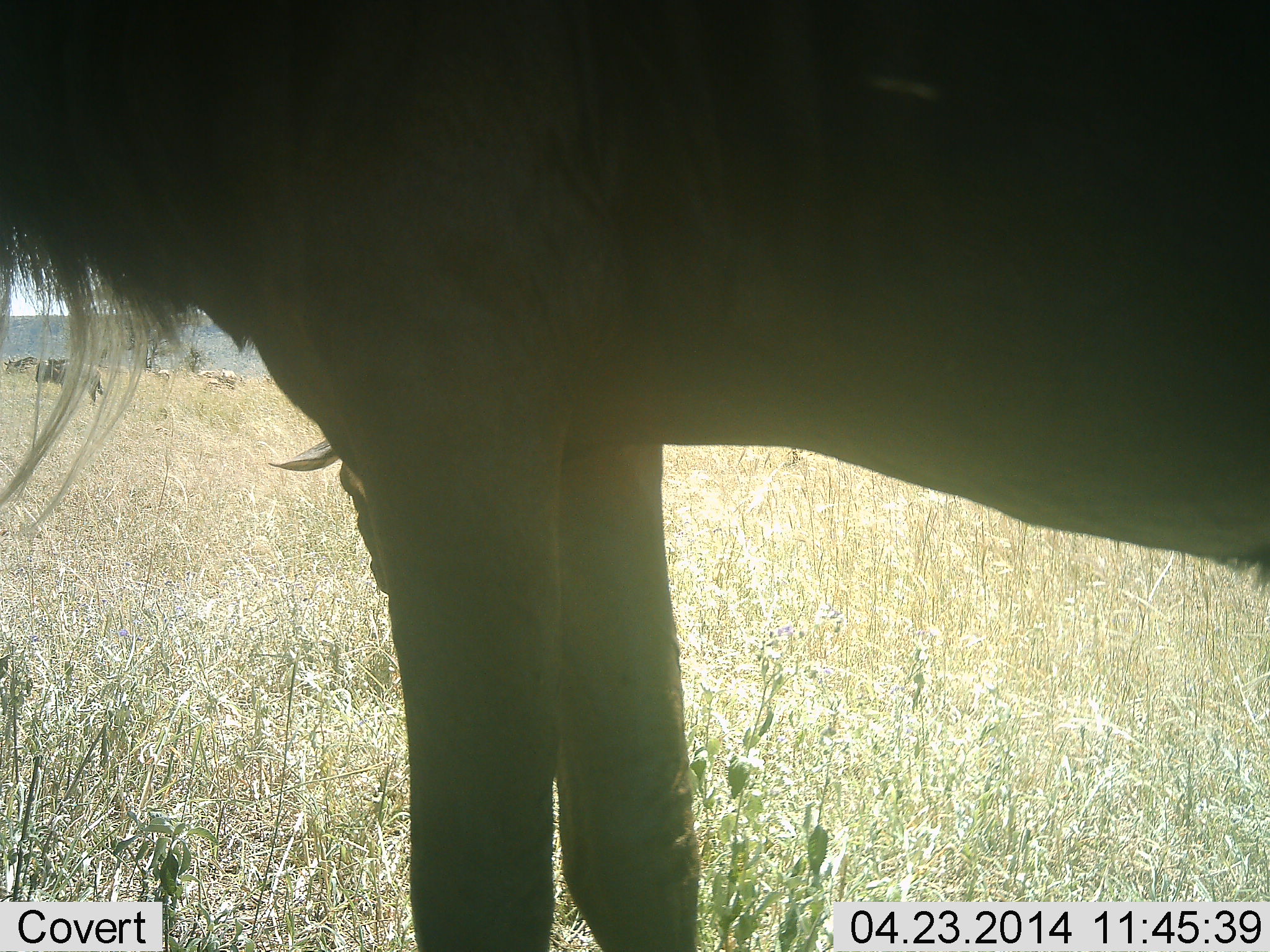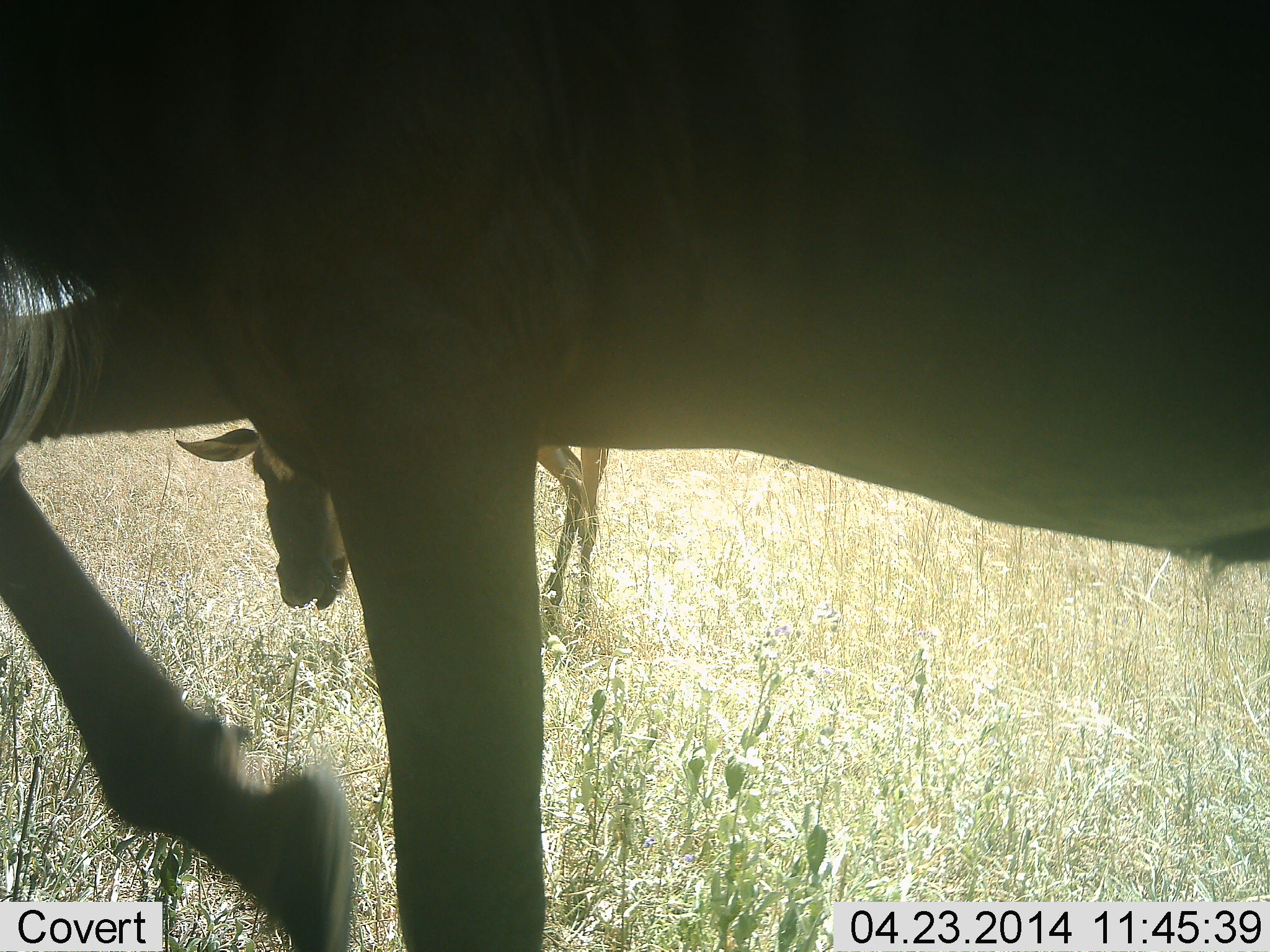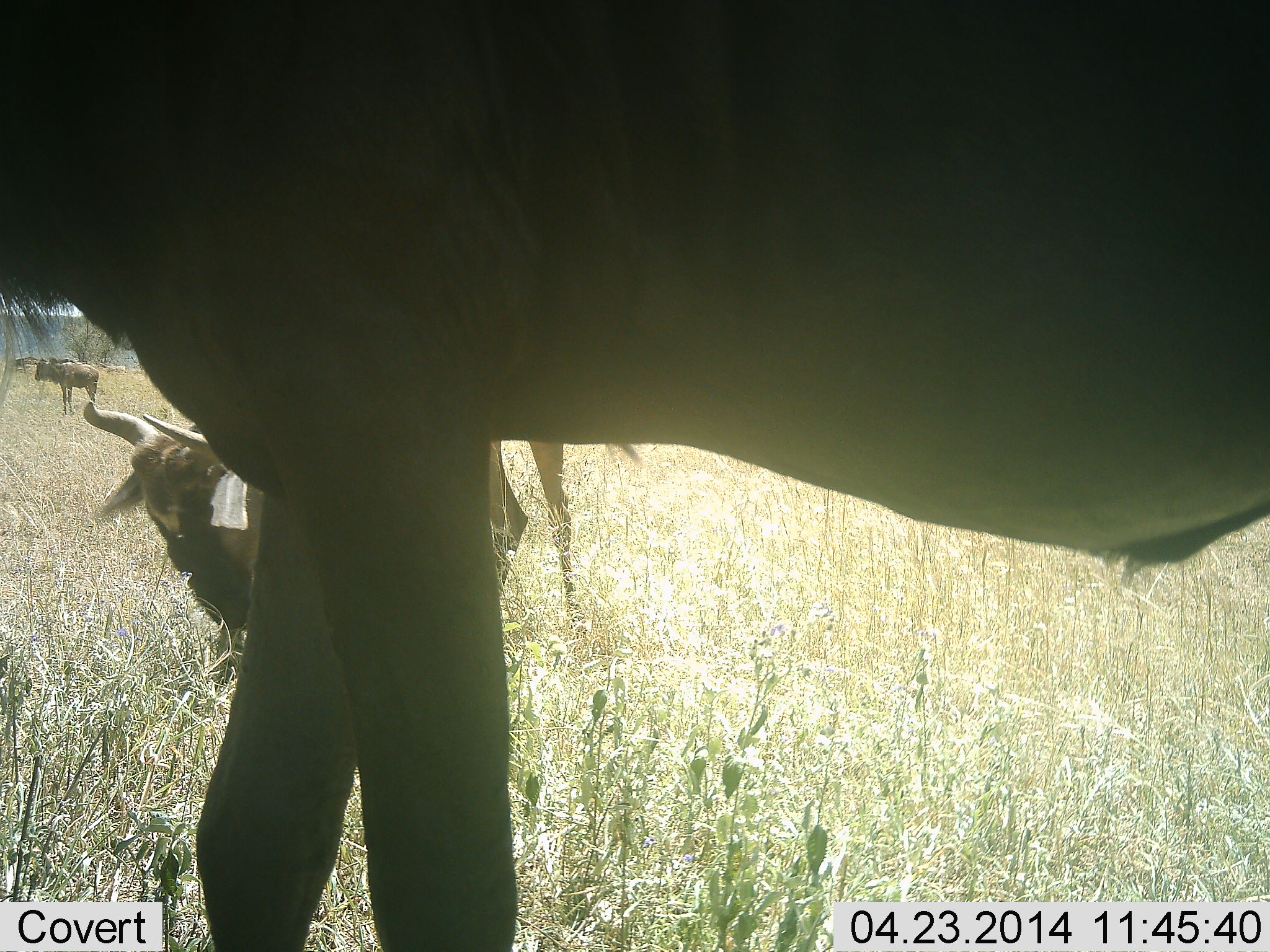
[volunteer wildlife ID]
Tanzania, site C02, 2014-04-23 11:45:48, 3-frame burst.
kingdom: Animalia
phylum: Chordata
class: Mammalia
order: Artiodactyla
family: Bovidae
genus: Connochaetes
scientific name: Connochaetes taurinus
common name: blue wildebeest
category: wildebeest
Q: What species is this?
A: Wildebeest (blue wildebeest) (Connochaetes taurinus).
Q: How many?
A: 3.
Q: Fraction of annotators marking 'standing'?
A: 60%.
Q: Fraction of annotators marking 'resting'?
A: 10%.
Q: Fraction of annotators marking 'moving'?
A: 40%.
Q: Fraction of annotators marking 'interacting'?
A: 10%.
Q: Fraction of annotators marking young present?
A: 0%.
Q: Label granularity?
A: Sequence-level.